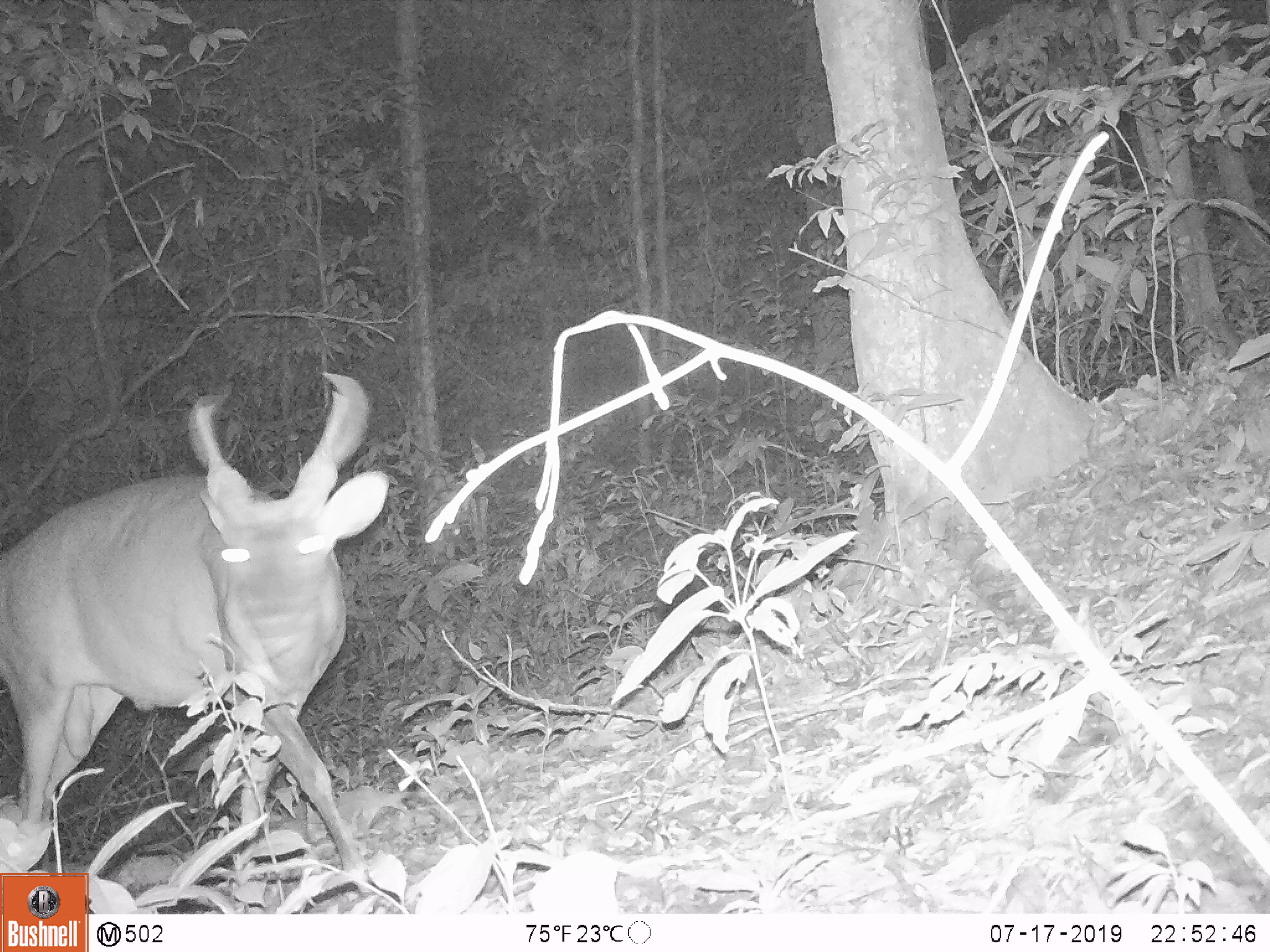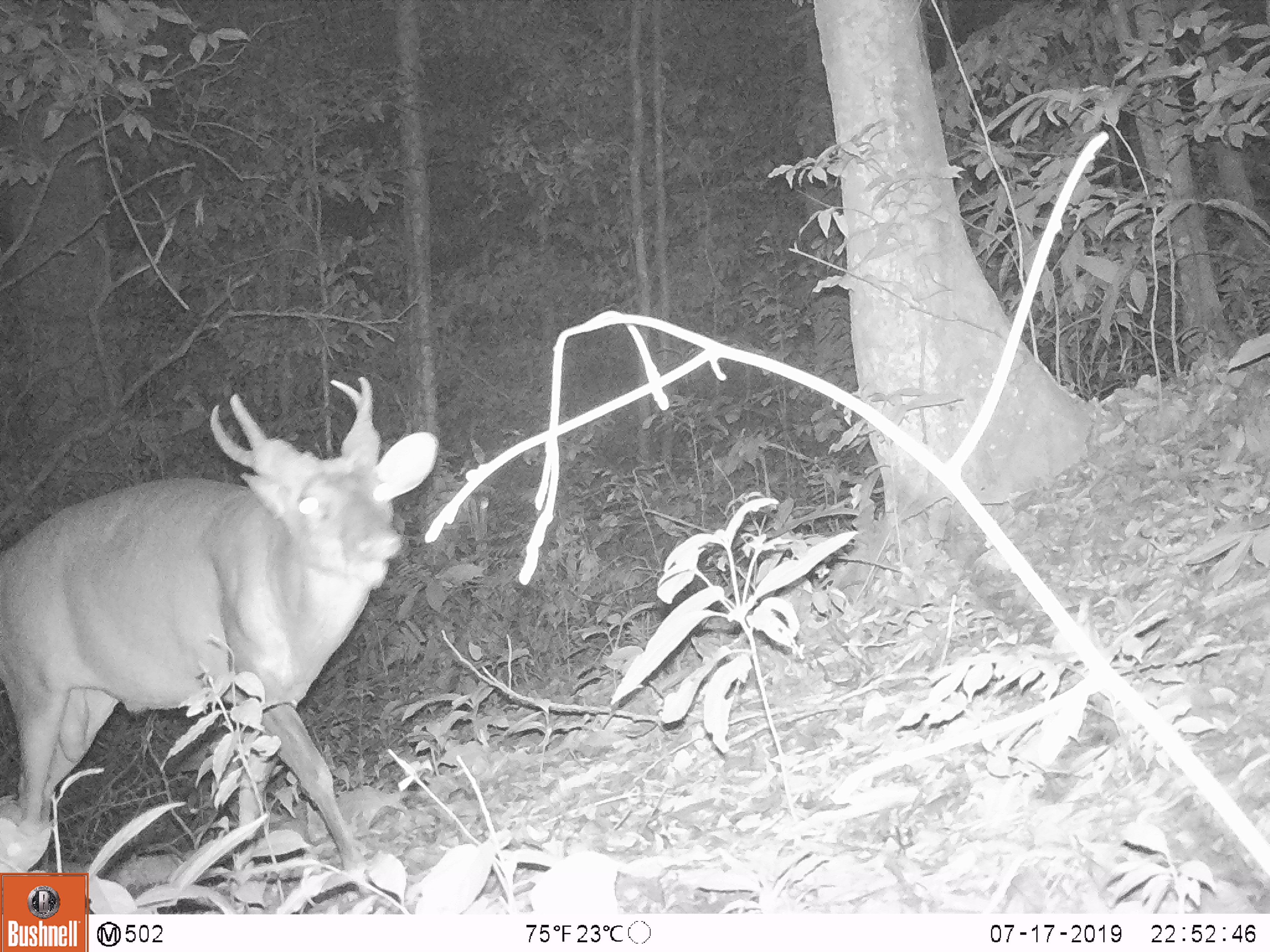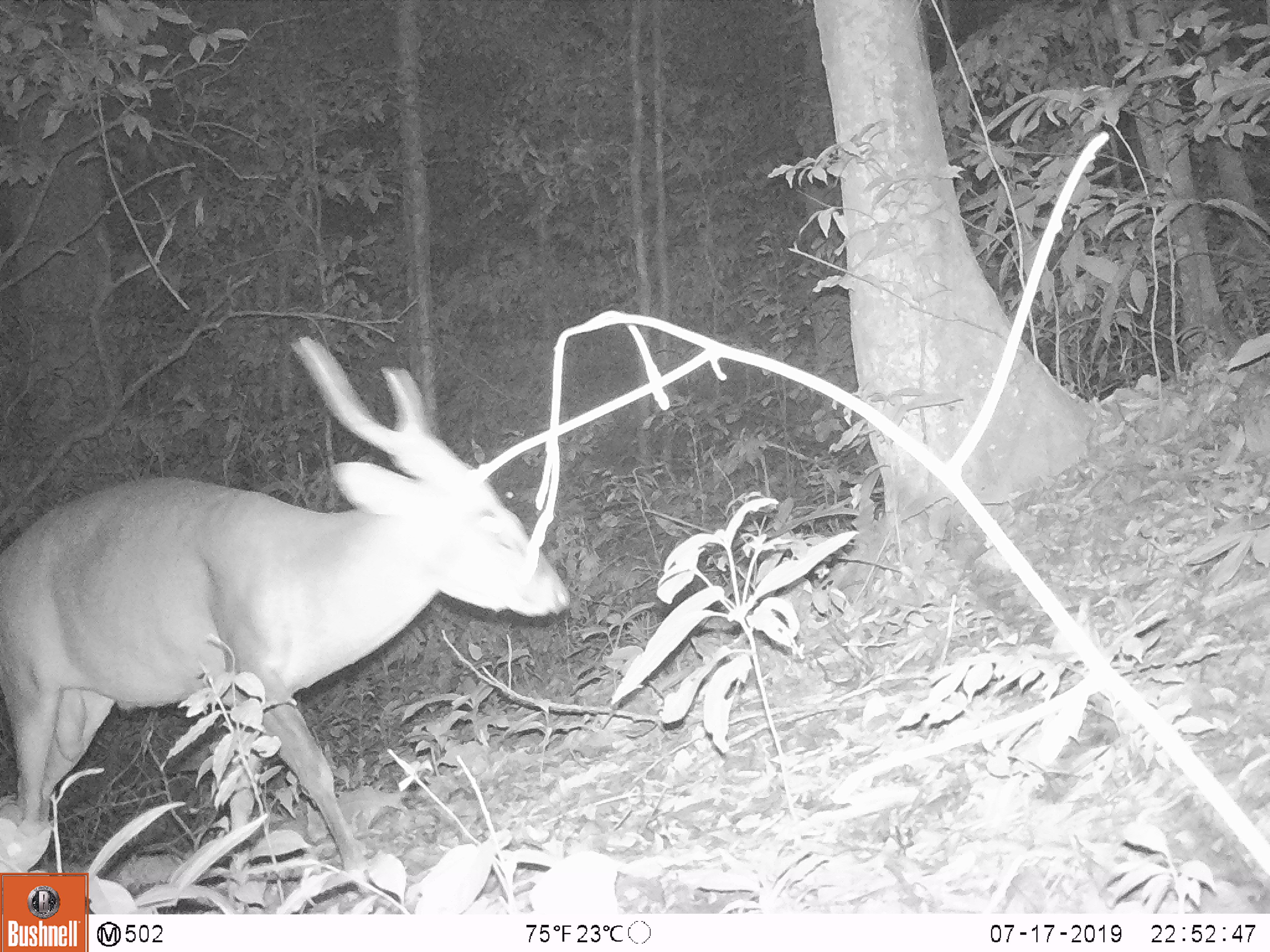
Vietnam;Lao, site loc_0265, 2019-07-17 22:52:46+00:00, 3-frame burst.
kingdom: Animalia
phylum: Chordata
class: Mammalia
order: Artiodactyla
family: Cervidae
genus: Muntiacus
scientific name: Muntiacus vuquangensis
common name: large-antlered muntjac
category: large antlered muntjac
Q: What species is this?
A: Large antlered muntjac (large-antlered muntjac) (Muntiacus vuquangensis).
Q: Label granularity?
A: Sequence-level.